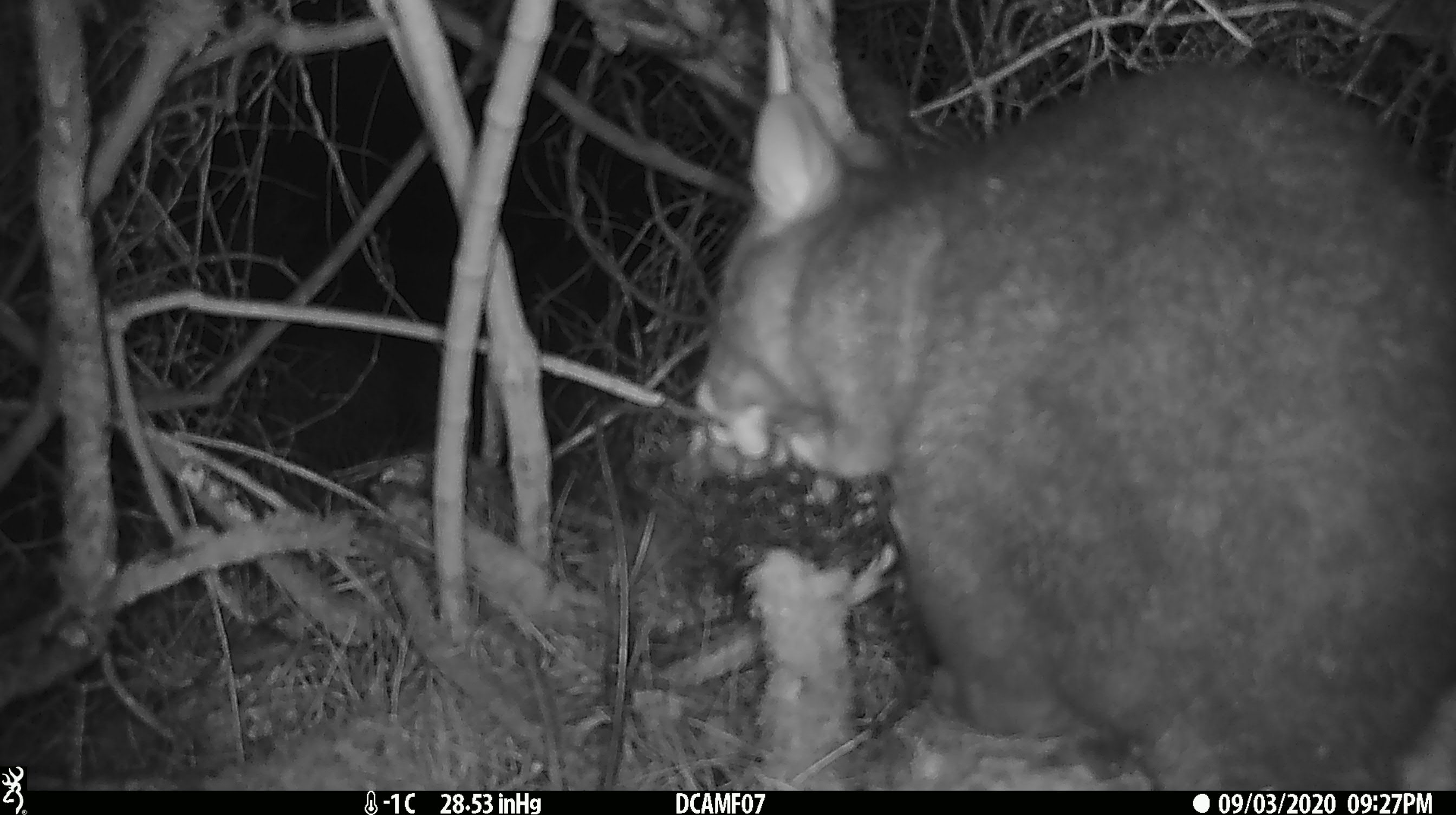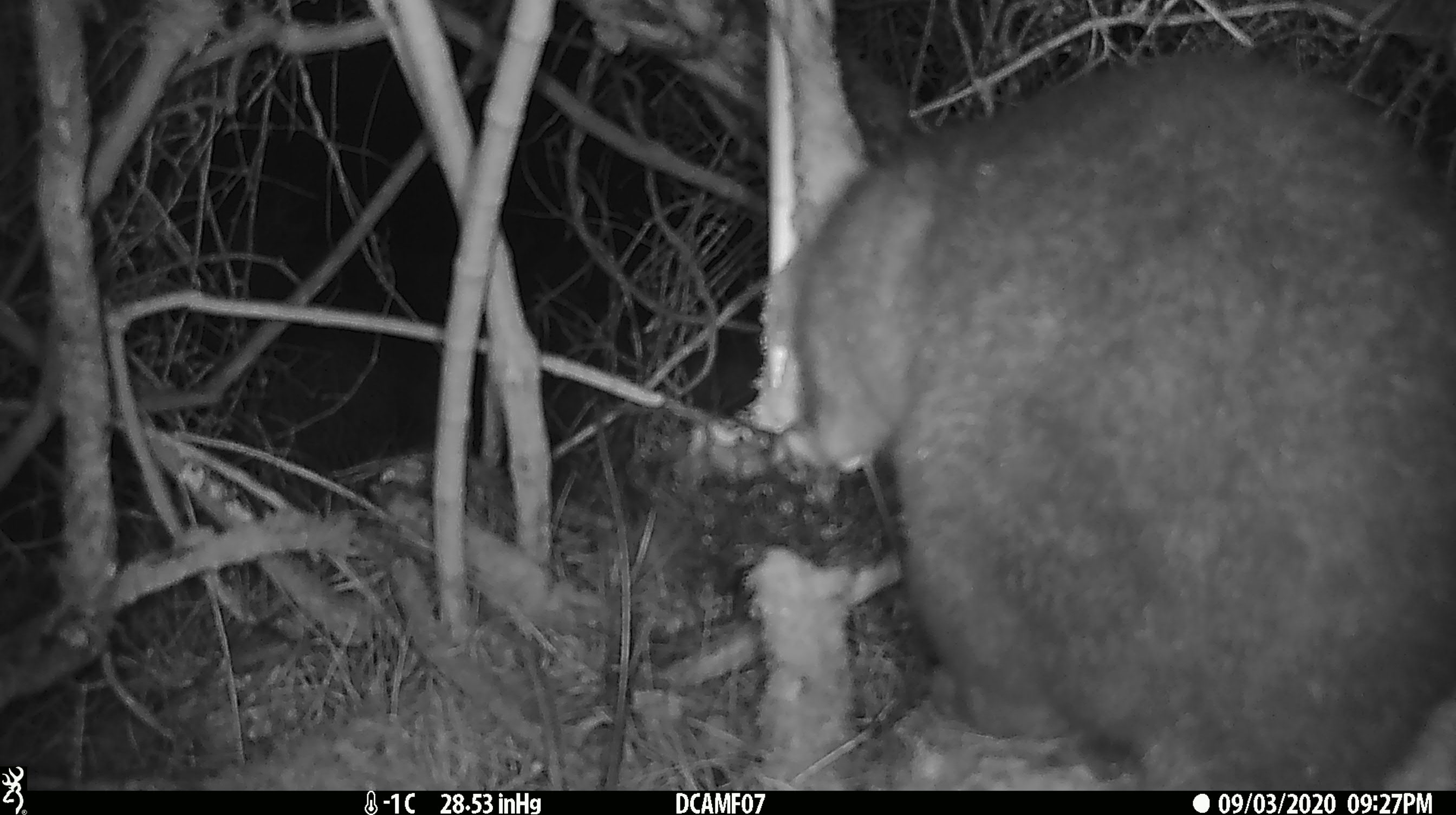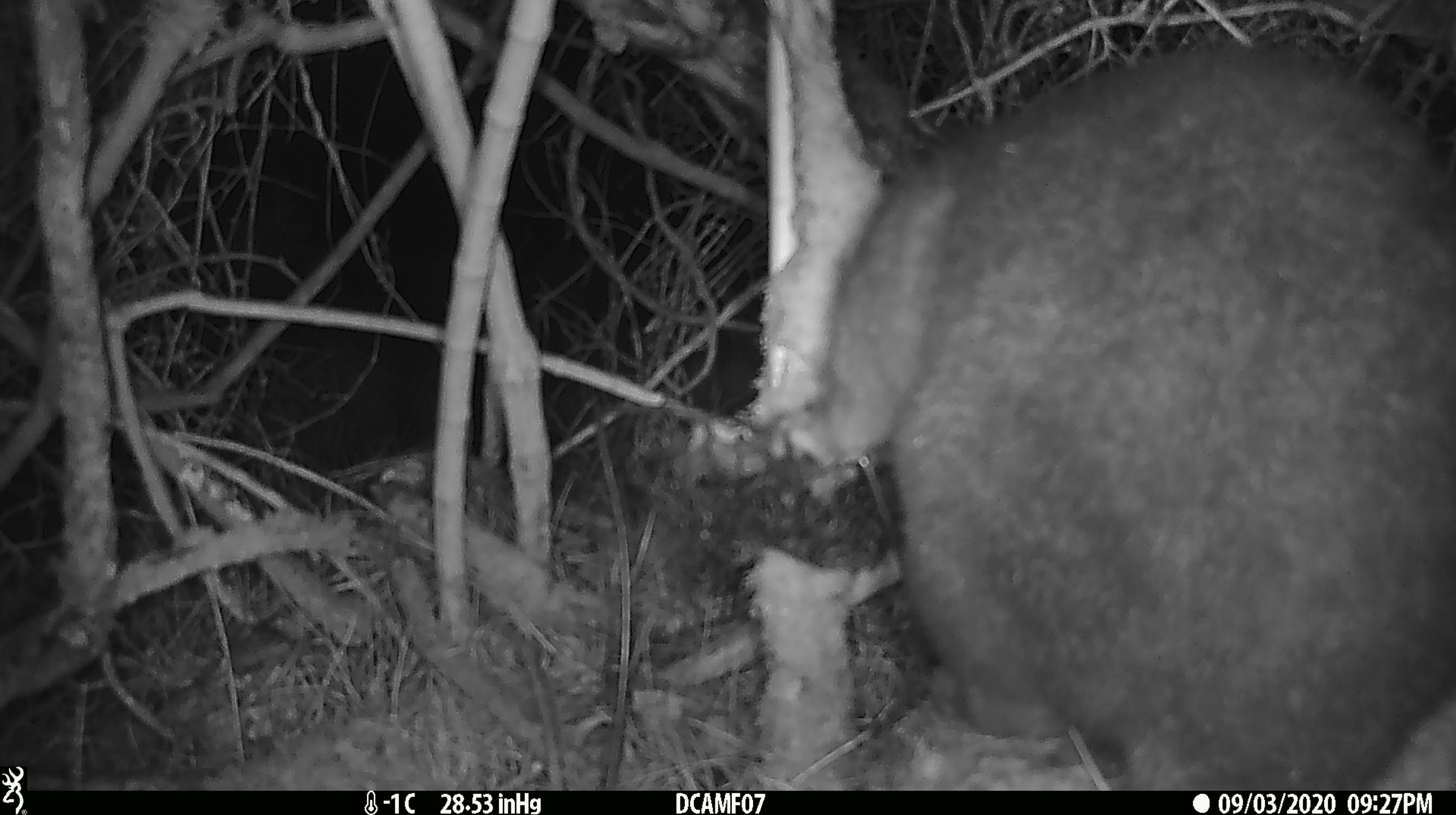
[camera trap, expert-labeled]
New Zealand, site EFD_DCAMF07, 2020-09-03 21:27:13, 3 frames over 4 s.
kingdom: Animalia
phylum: Chordata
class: Mammalia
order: Diprotodontia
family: Phalangeridae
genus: Trichosurus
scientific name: Trichosurus vulpecula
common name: common brushtail possum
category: possum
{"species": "possum (common brushtail possum) (Trichosurus vulpecula)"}